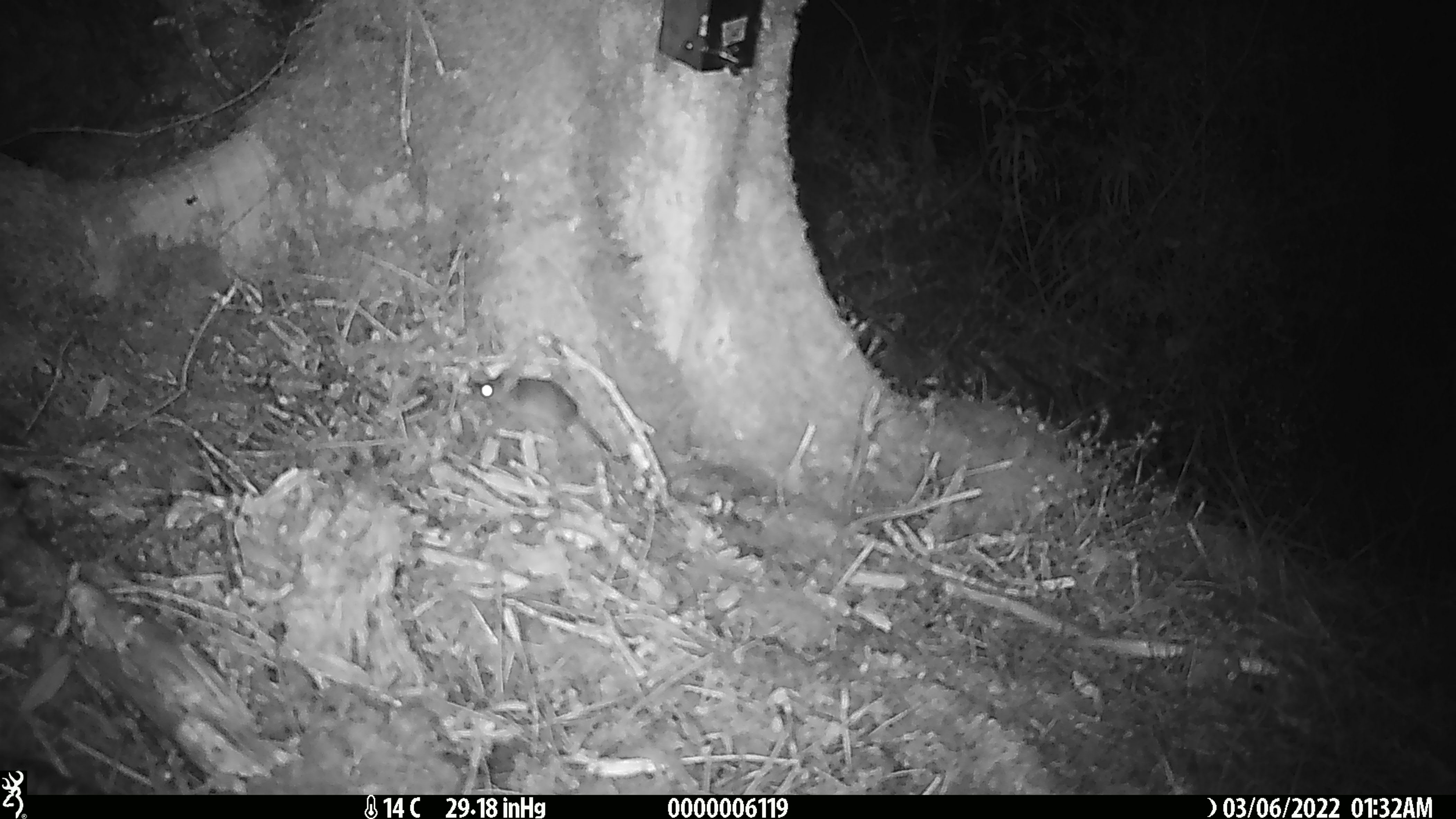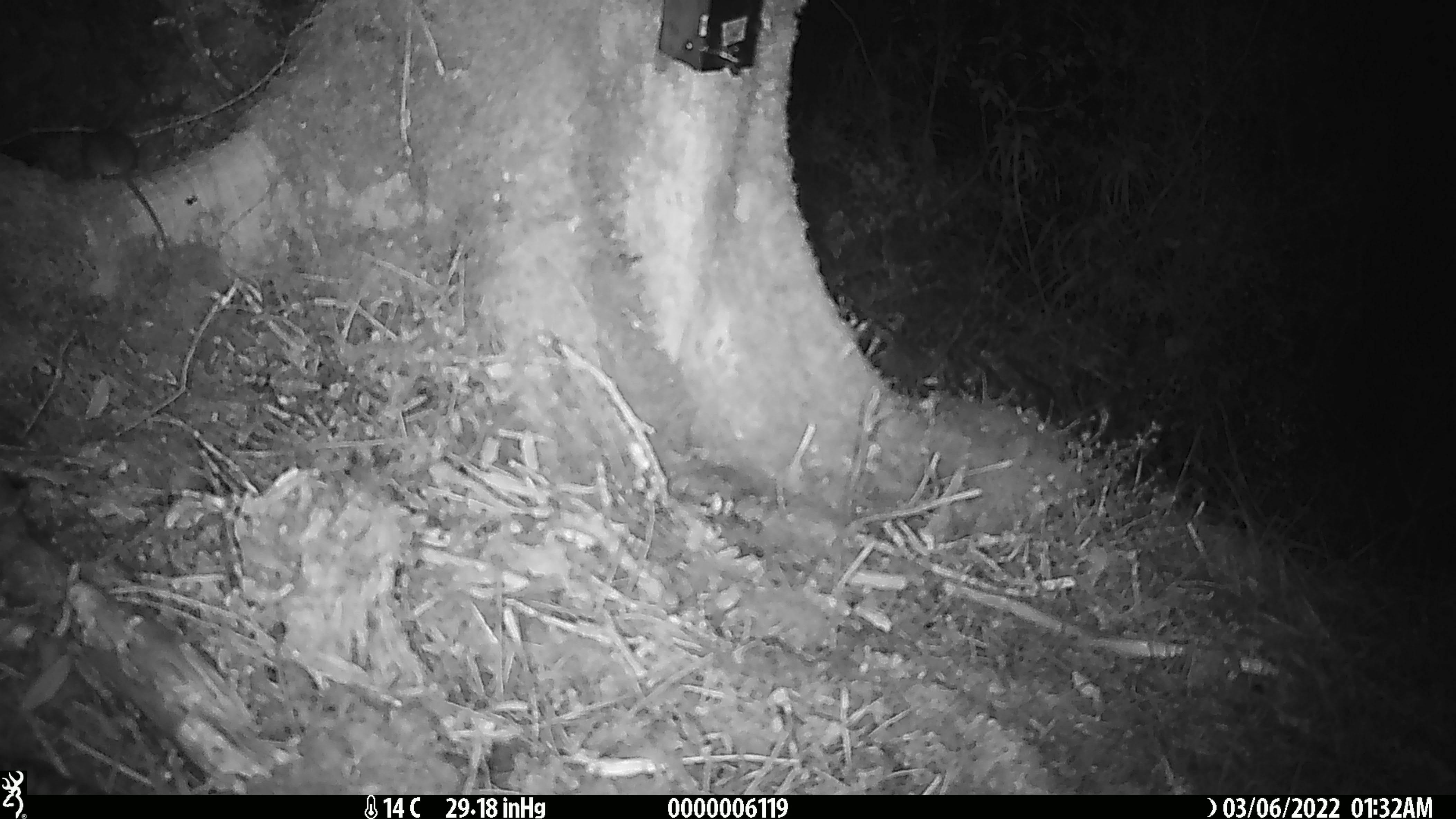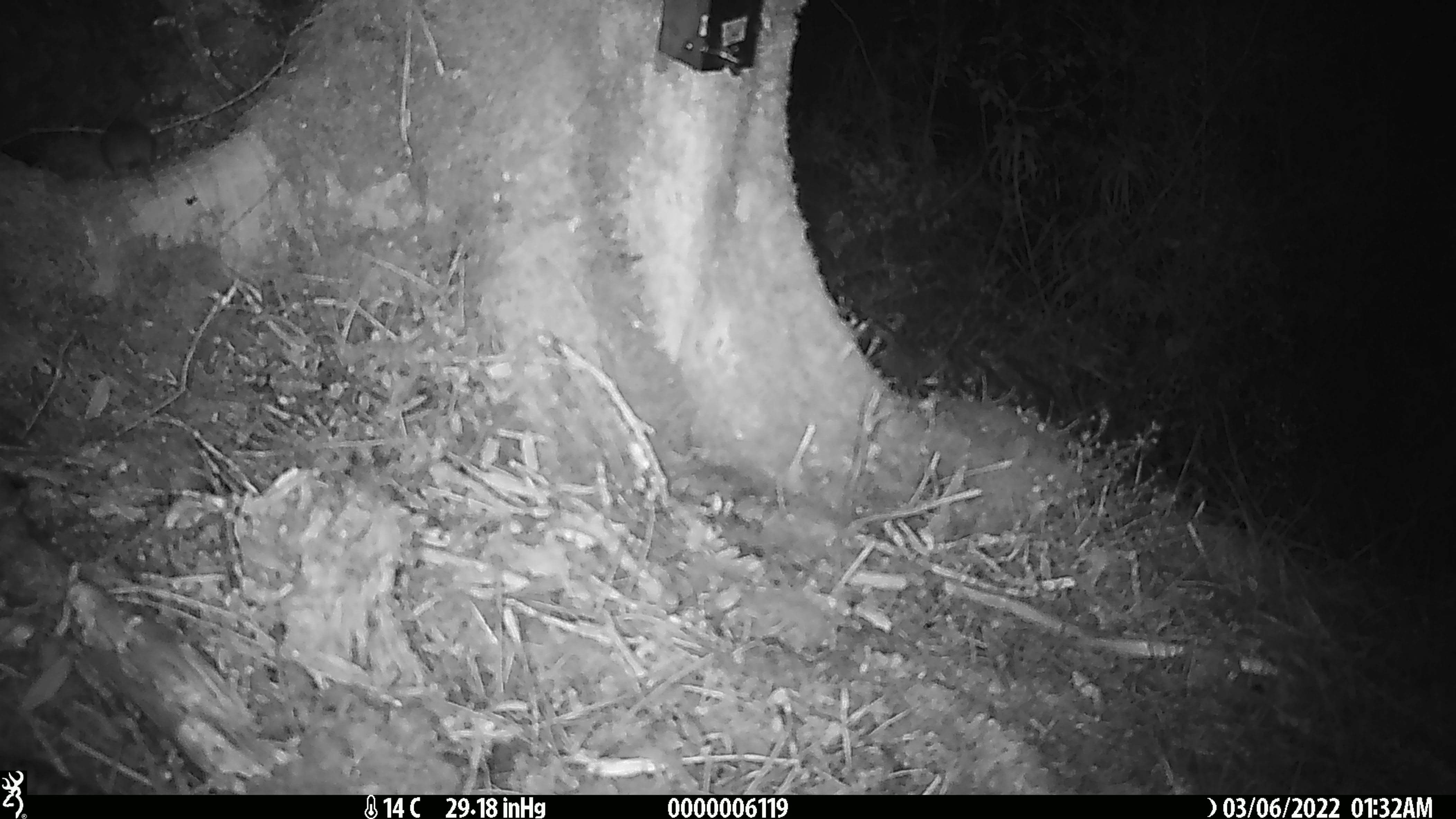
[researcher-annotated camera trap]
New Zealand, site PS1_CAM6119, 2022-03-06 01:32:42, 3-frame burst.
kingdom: Animalia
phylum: Chordata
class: Mammalia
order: Rodentia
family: Muridae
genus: Mus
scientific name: Mus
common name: mouse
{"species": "mouse (Mus)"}